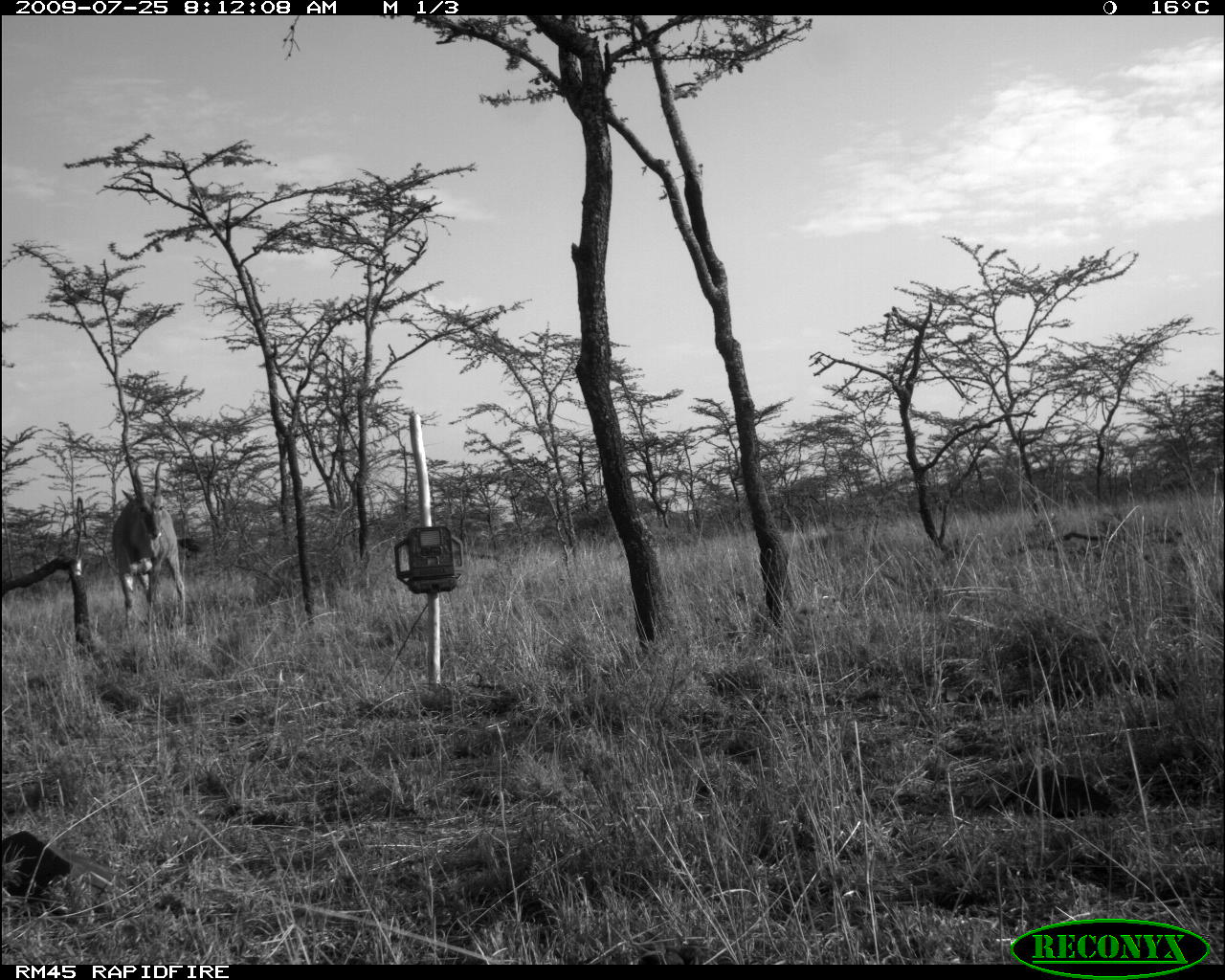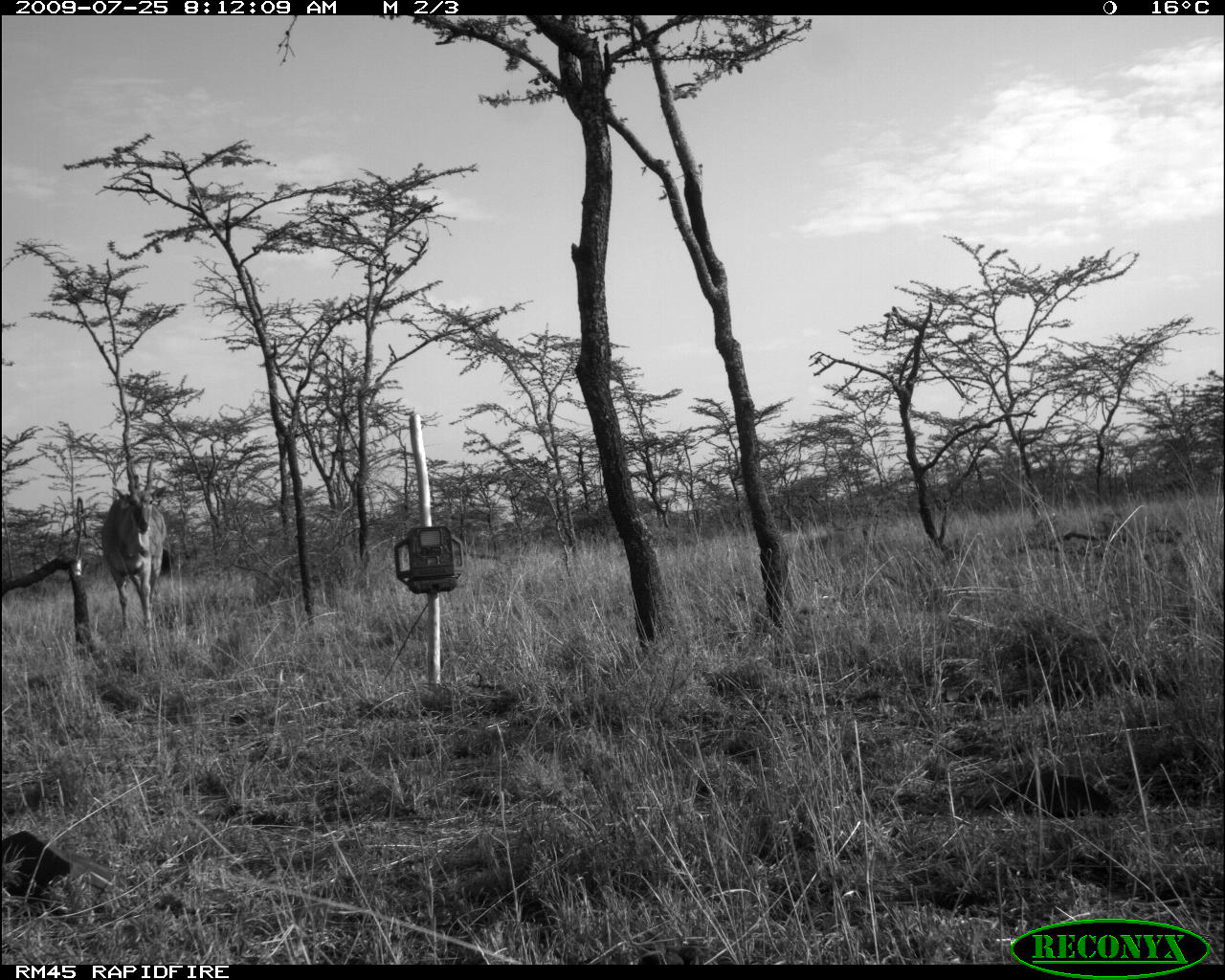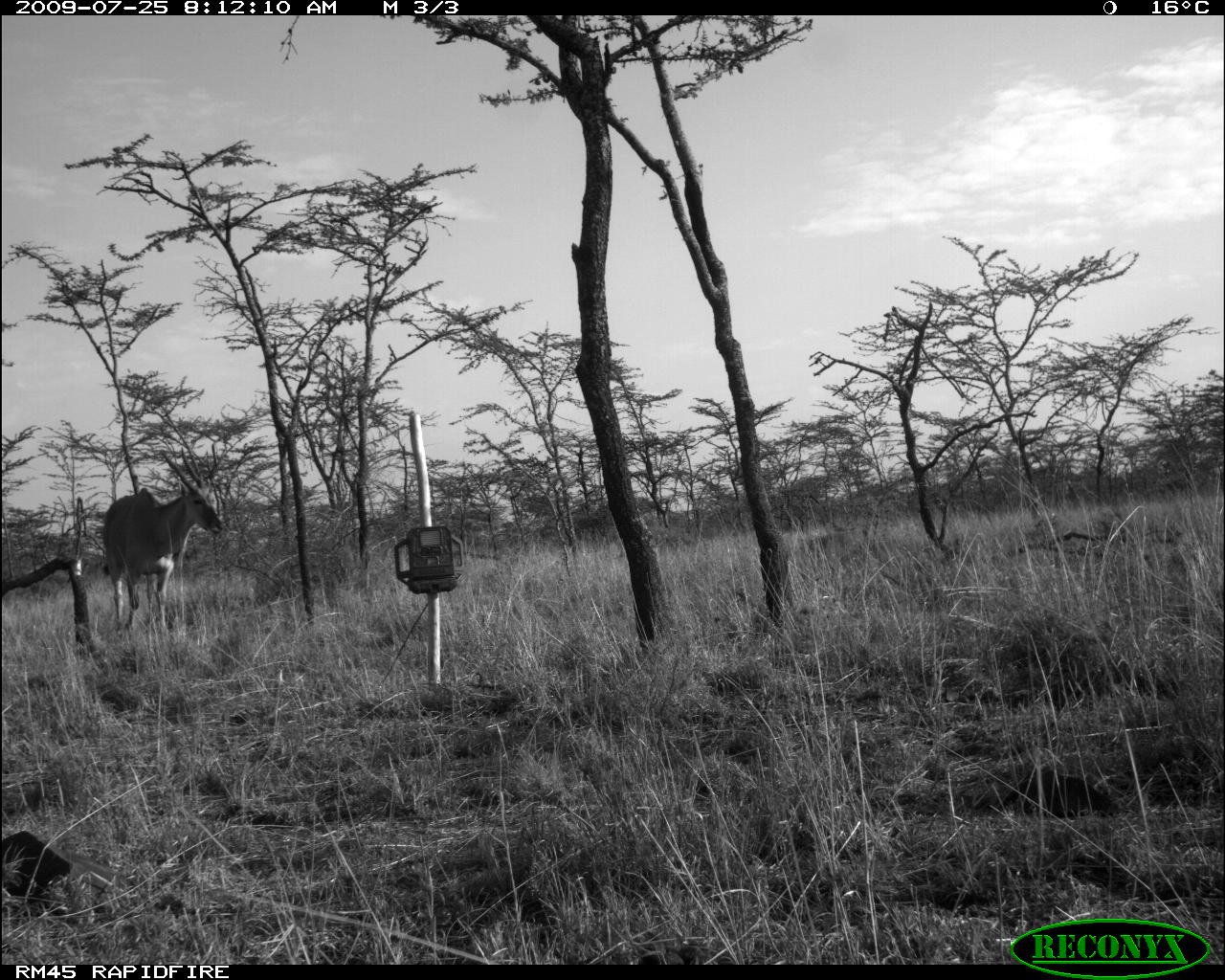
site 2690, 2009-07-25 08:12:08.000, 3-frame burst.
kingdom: Animalia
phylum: Chordata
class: Mammalia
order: Artiodactyla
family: Bovidae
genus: Tragelaphus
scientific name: Tragelaphus oryx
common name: eland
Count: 1.